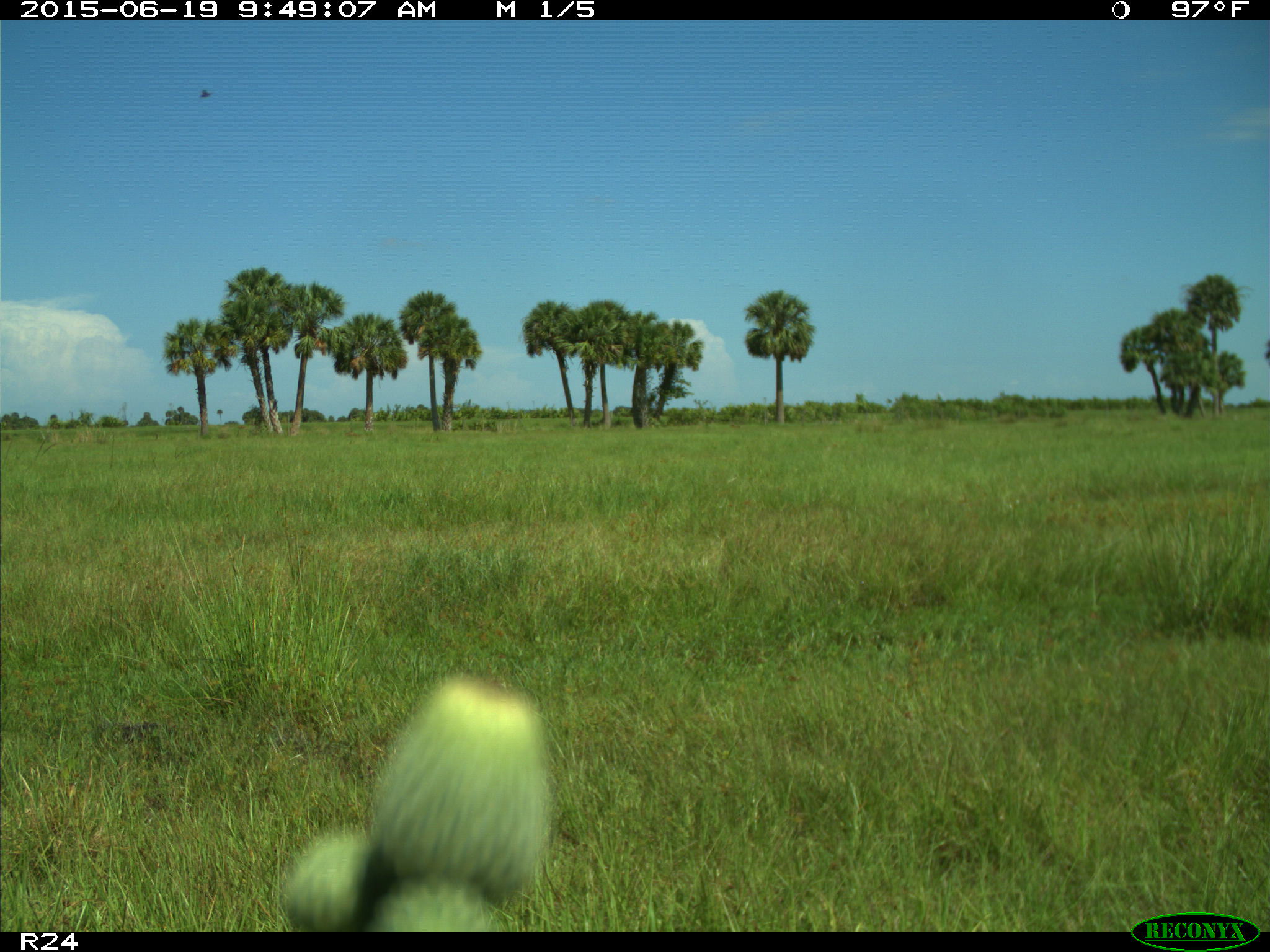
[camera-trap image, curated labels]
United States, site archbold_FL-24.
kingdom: Animalia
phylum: Chordata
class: Mammalia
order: Artiodactyla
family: Bovidae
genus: Bos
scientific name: Bos taurus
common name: domestic cow